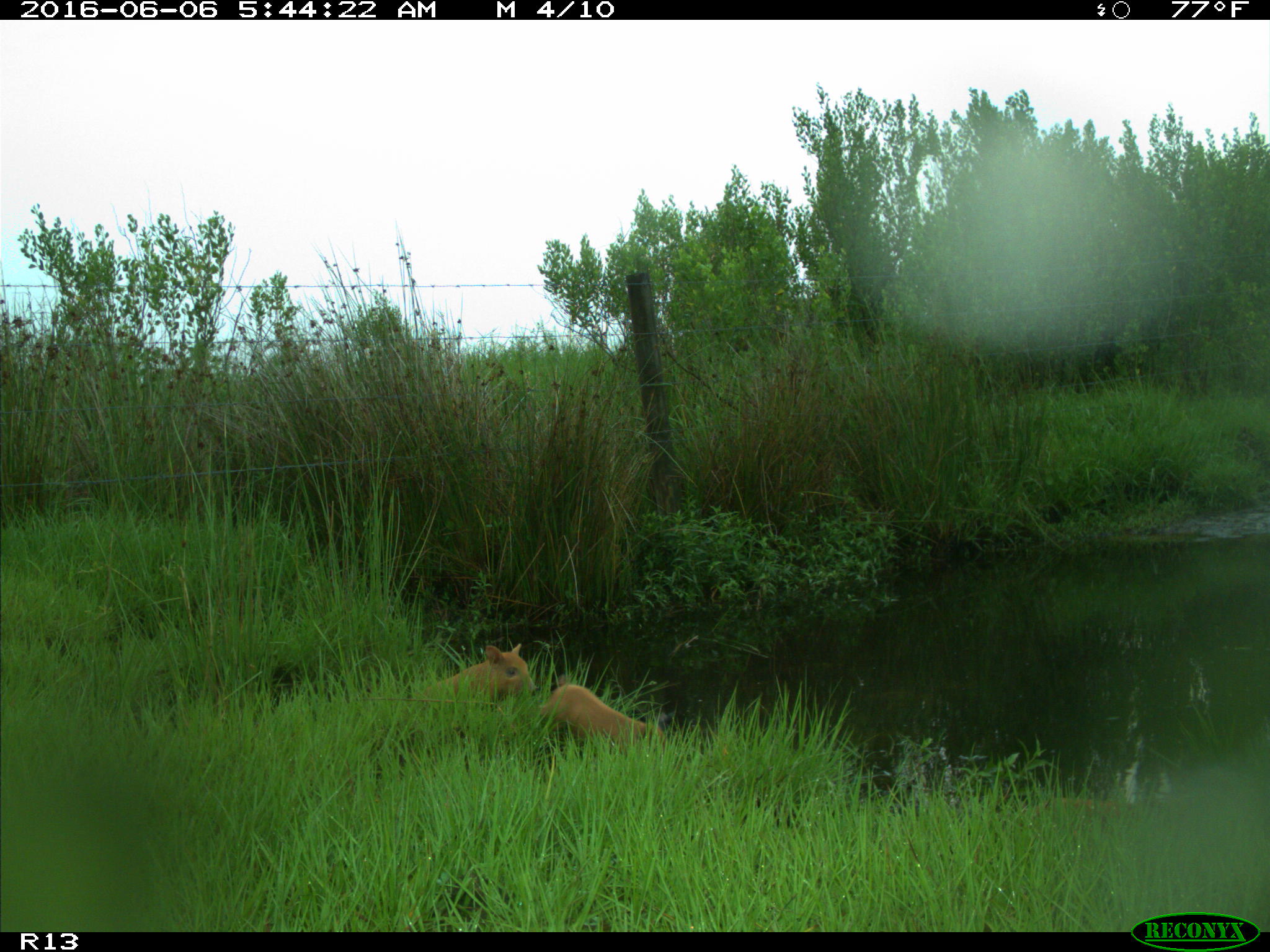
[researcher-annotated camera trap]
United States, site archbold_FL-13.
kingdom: Animalia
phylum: Chordata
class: Mammalia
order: Artiodactyla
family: Suidae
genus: Sus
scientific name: Sus scrofa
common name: wild boar